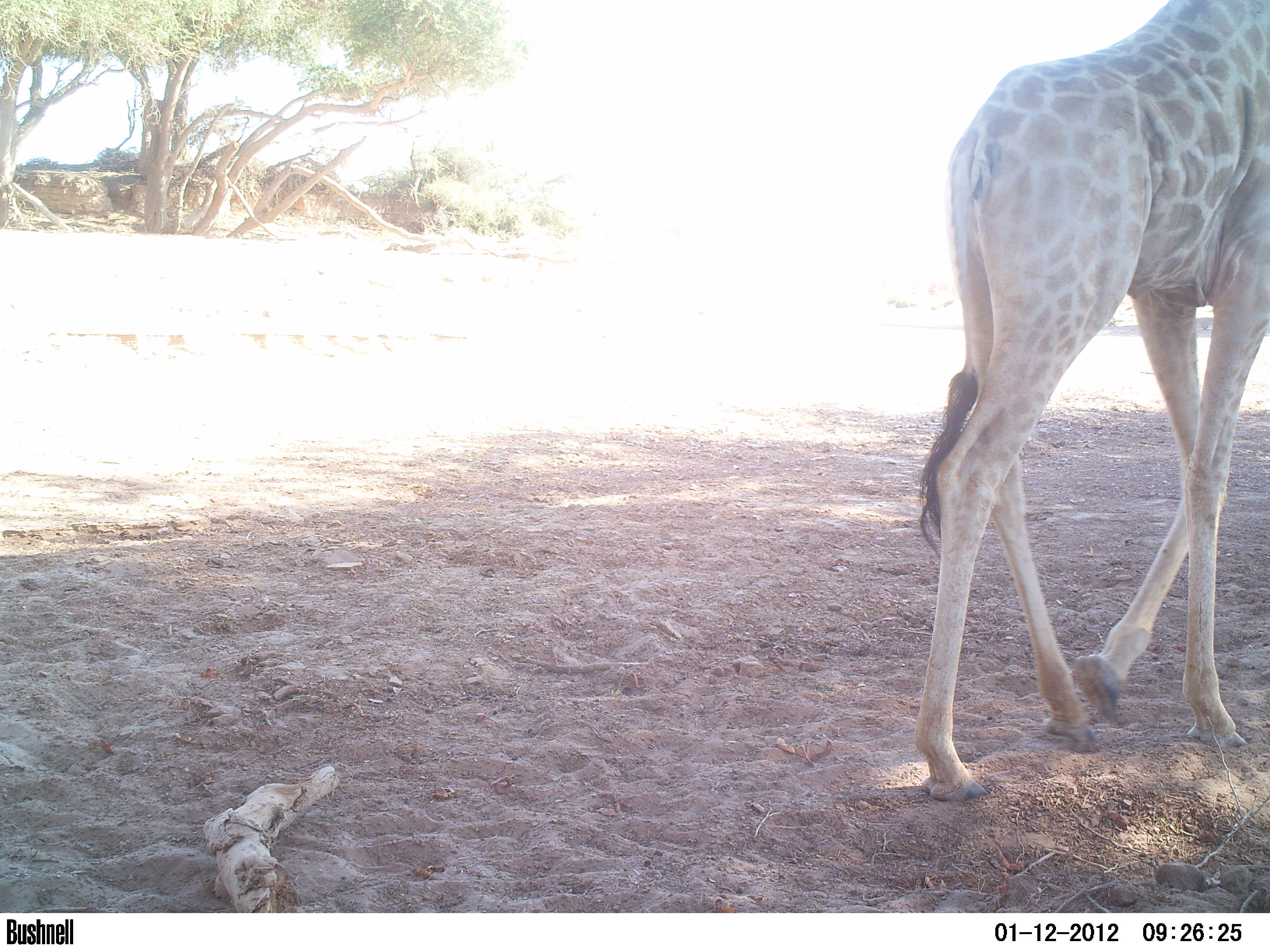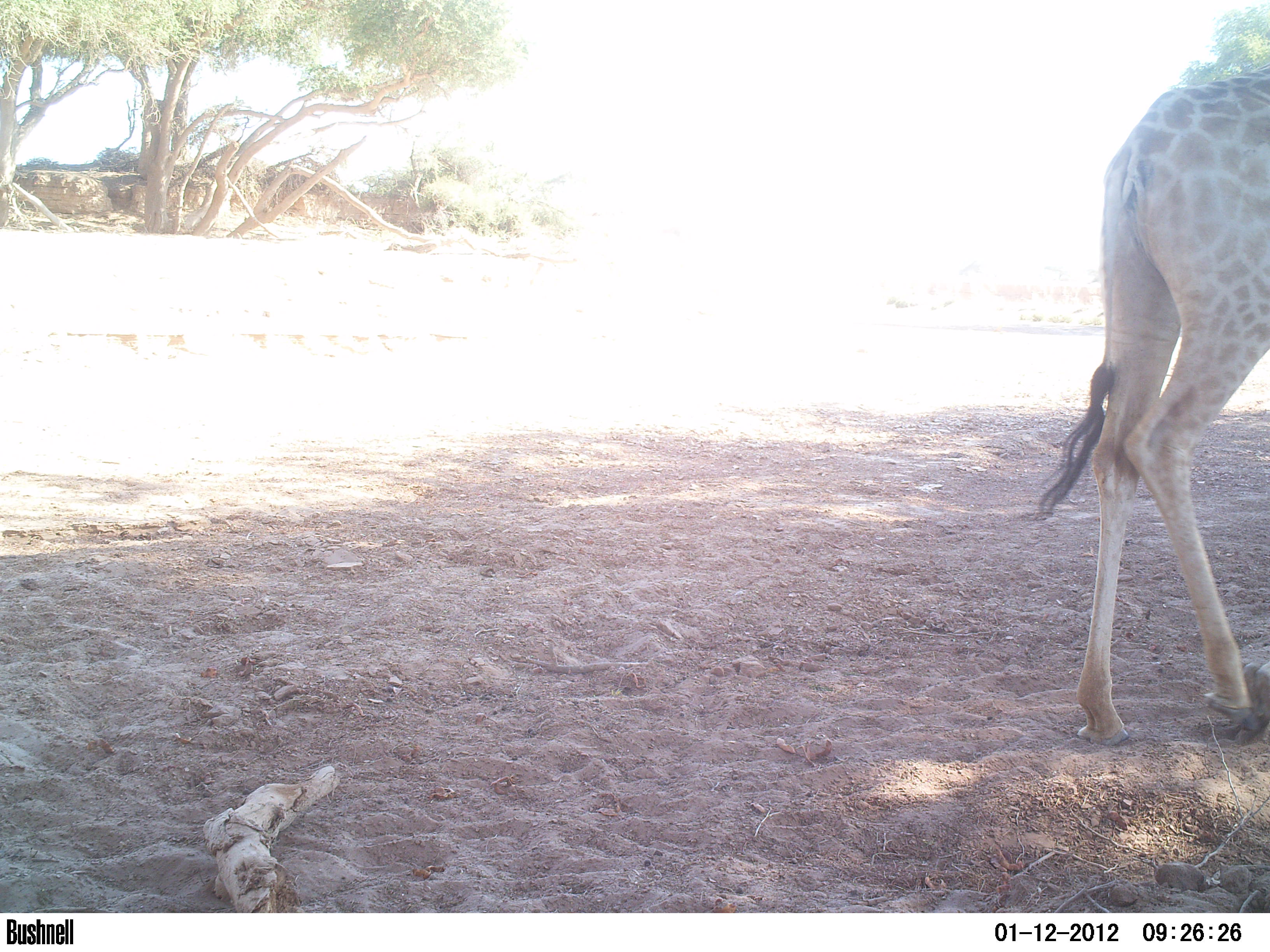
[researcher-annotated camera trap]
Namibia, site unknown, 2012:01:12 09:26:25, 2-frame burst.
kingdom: Animalia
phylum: Chordata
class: Mammalia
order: Artiodactyla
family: Giraffidae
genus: Giraffa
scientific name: Giraffa camelopardalis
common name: giraffe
Giraffa camelopardalis (giraffe).